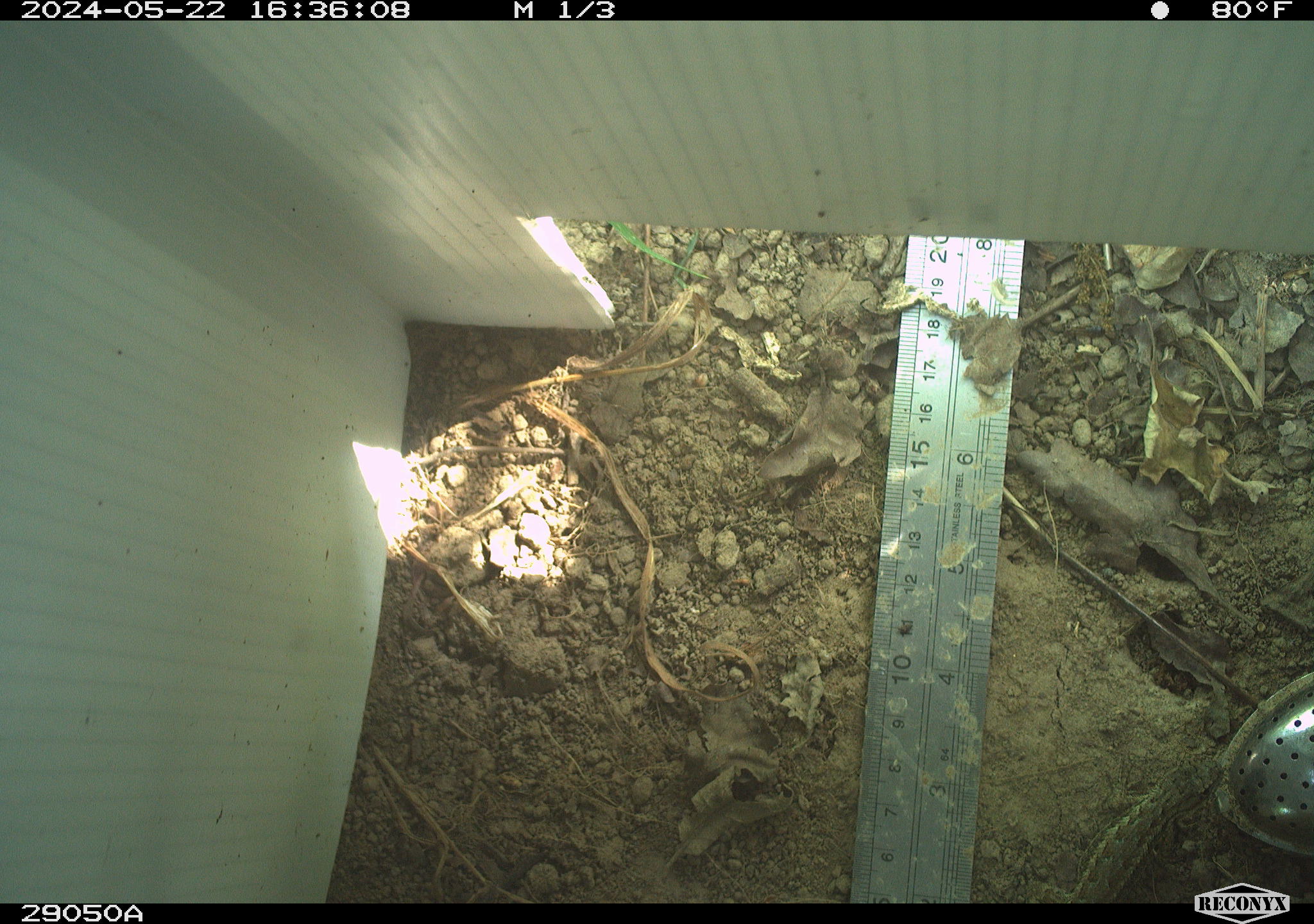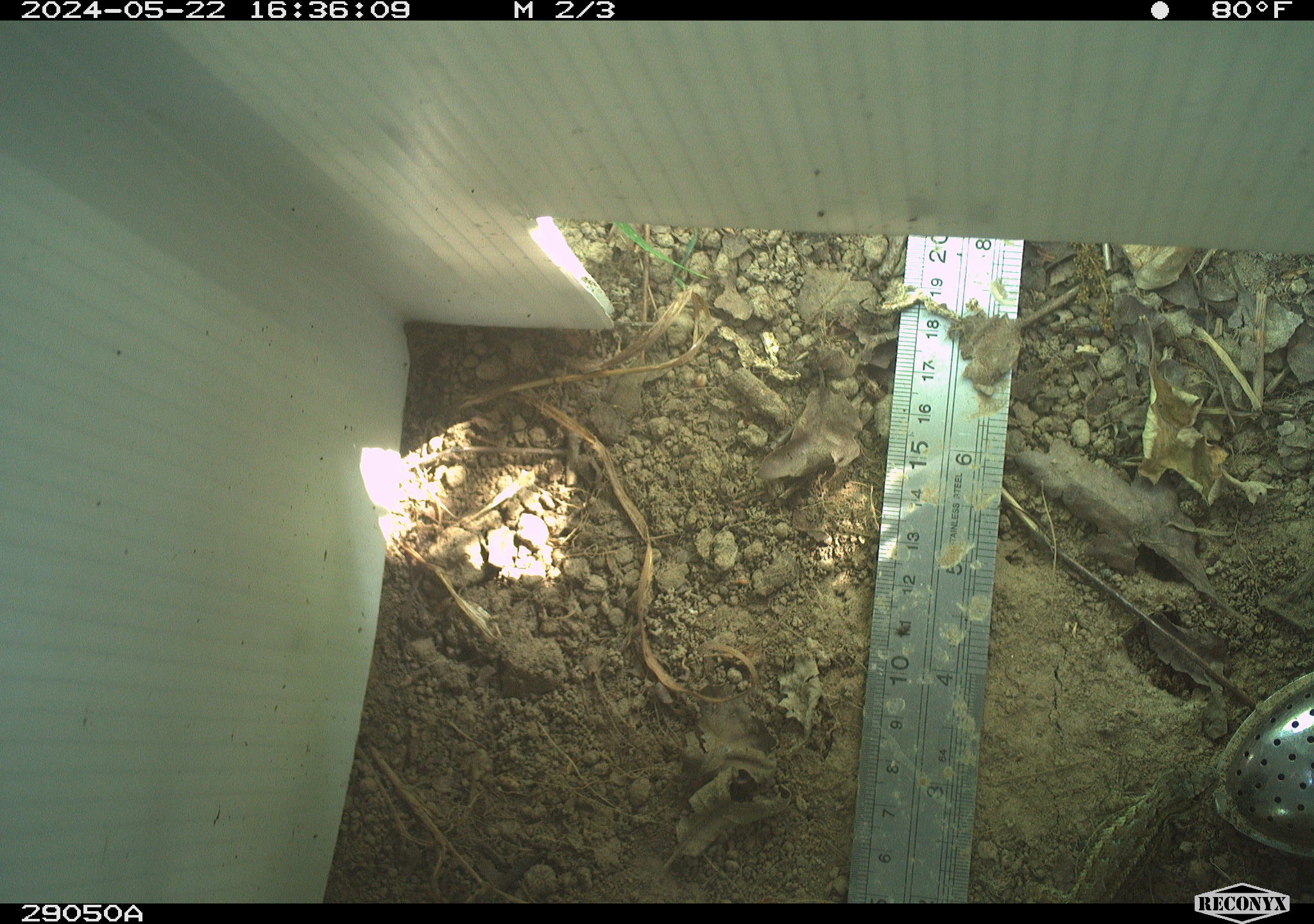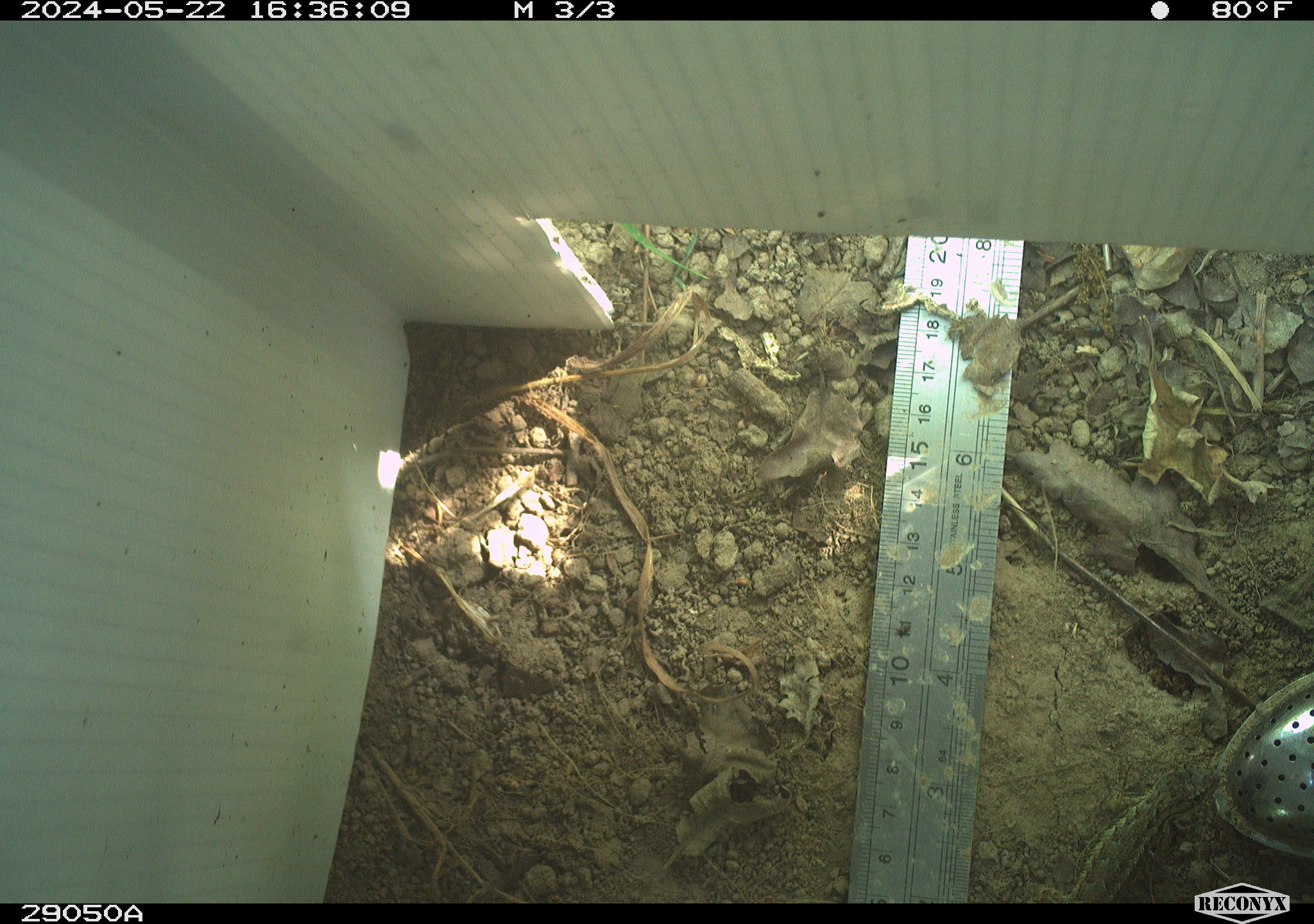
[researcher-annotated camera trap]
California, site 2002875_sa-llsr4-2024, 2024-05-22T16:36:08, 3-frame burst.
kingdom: Animalia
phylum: Chordata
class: Reptilia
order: Squamata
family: Phrynosomatidae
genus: Sceloporus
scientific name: Sceloporus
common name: spiny lizards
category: sceloporus species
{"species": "sceloporus species (spiny lizards) (Sceloporus)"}